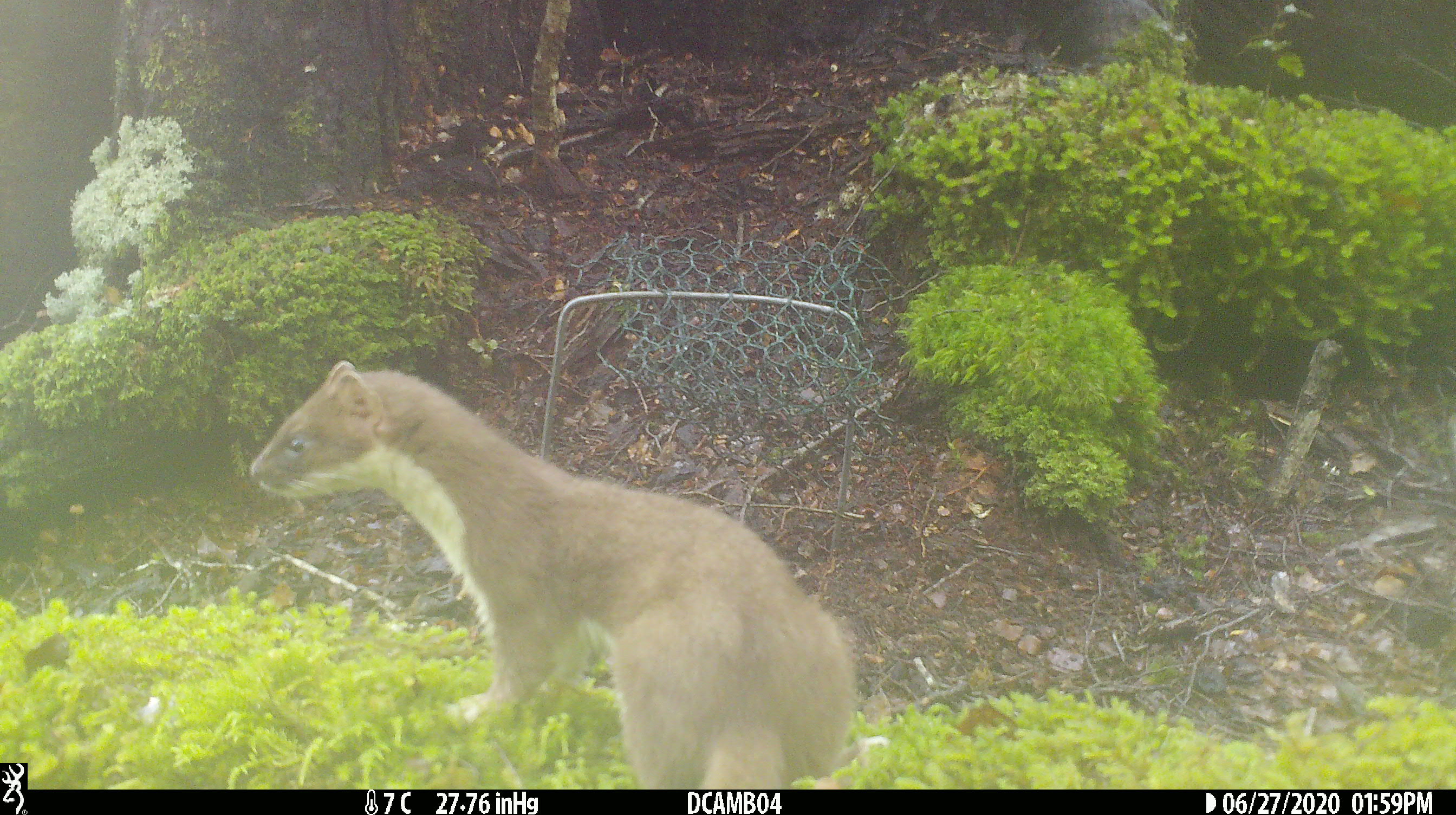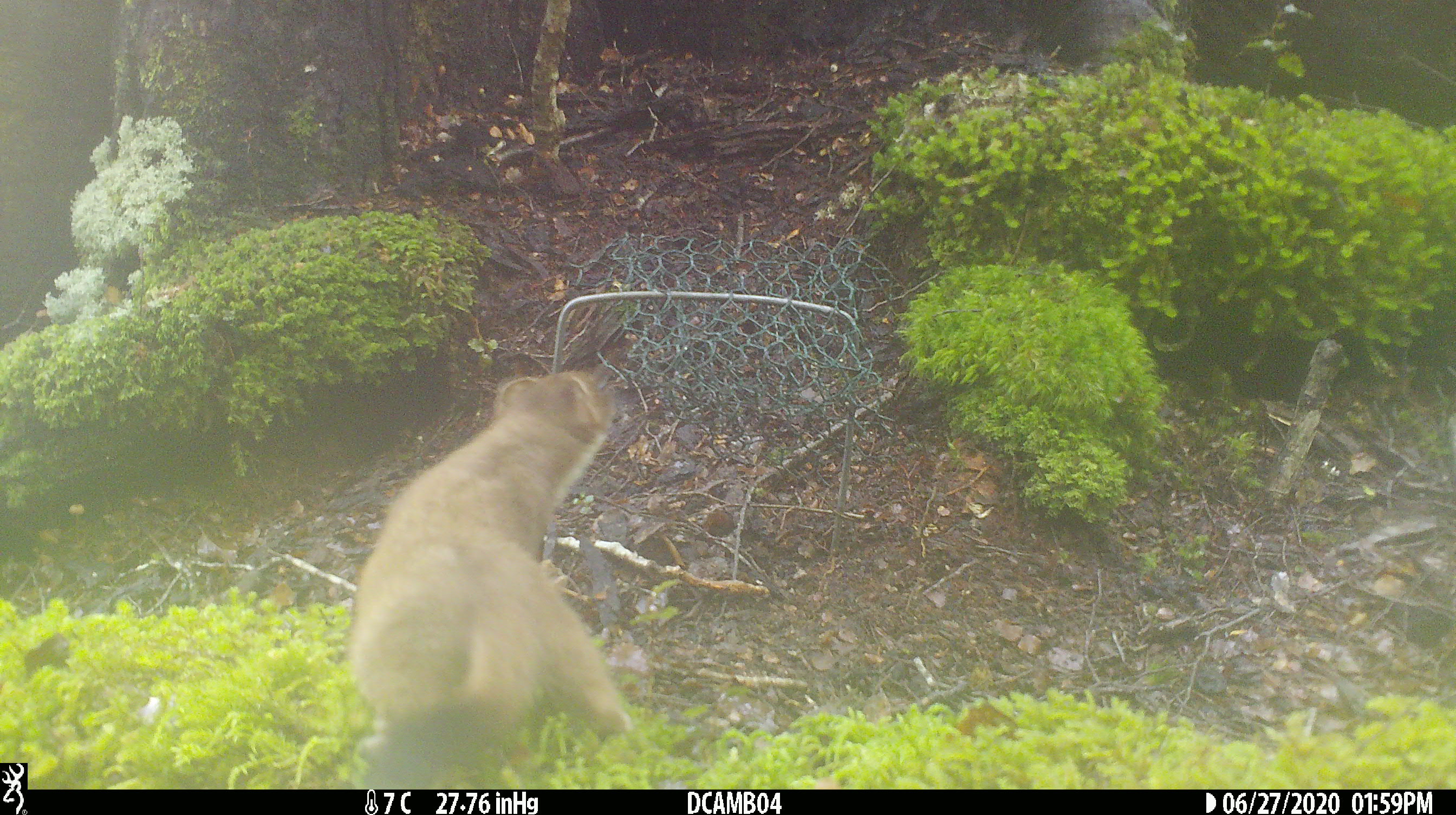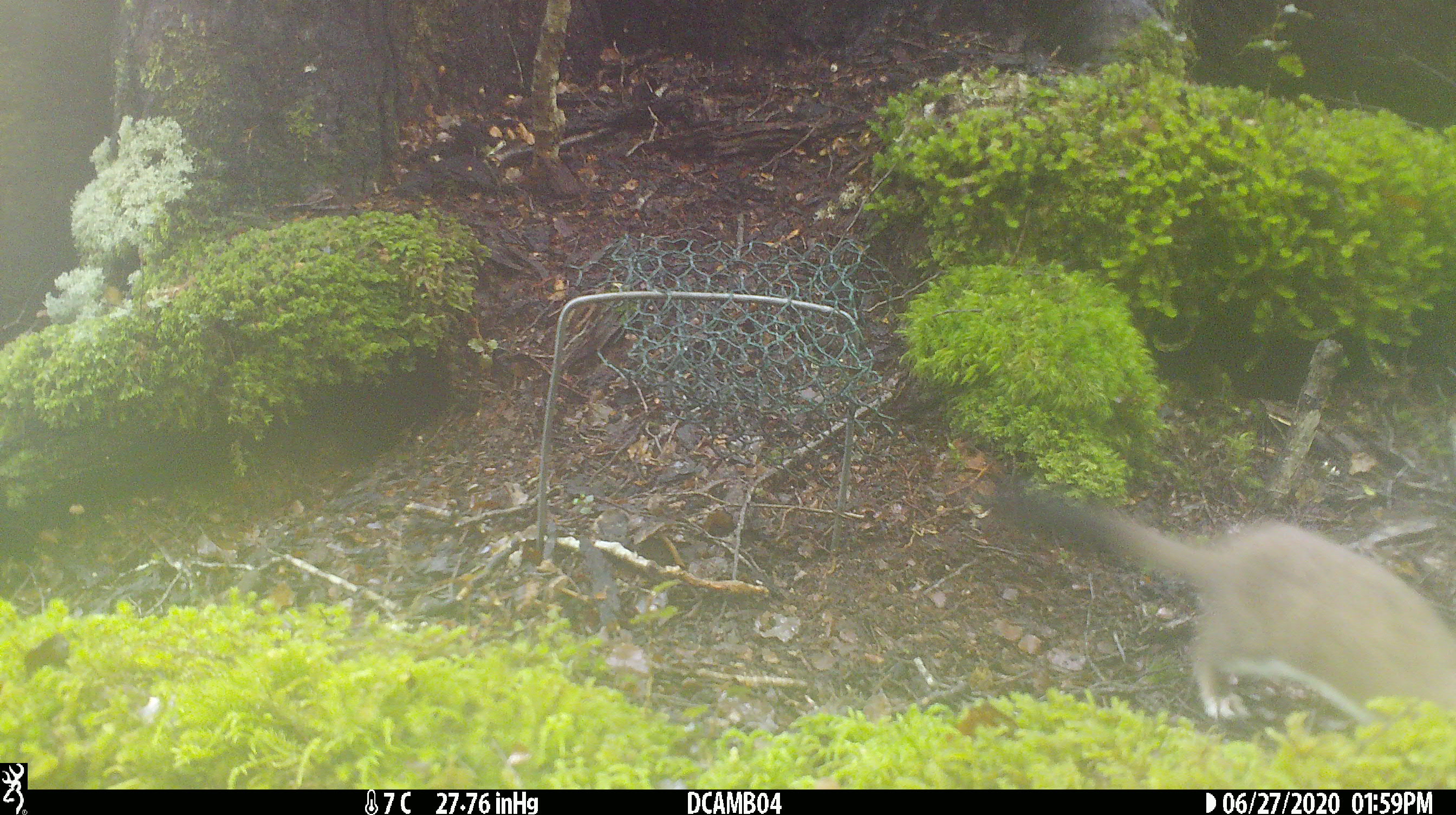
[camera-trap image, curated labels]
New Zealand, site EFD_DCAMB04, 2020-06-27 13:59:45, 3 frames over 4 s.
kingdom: Animalia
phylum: Chordata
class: Mammalia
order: Carnivora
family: Mustelidae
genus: Mustela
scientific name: Mustela erminea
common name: stoat